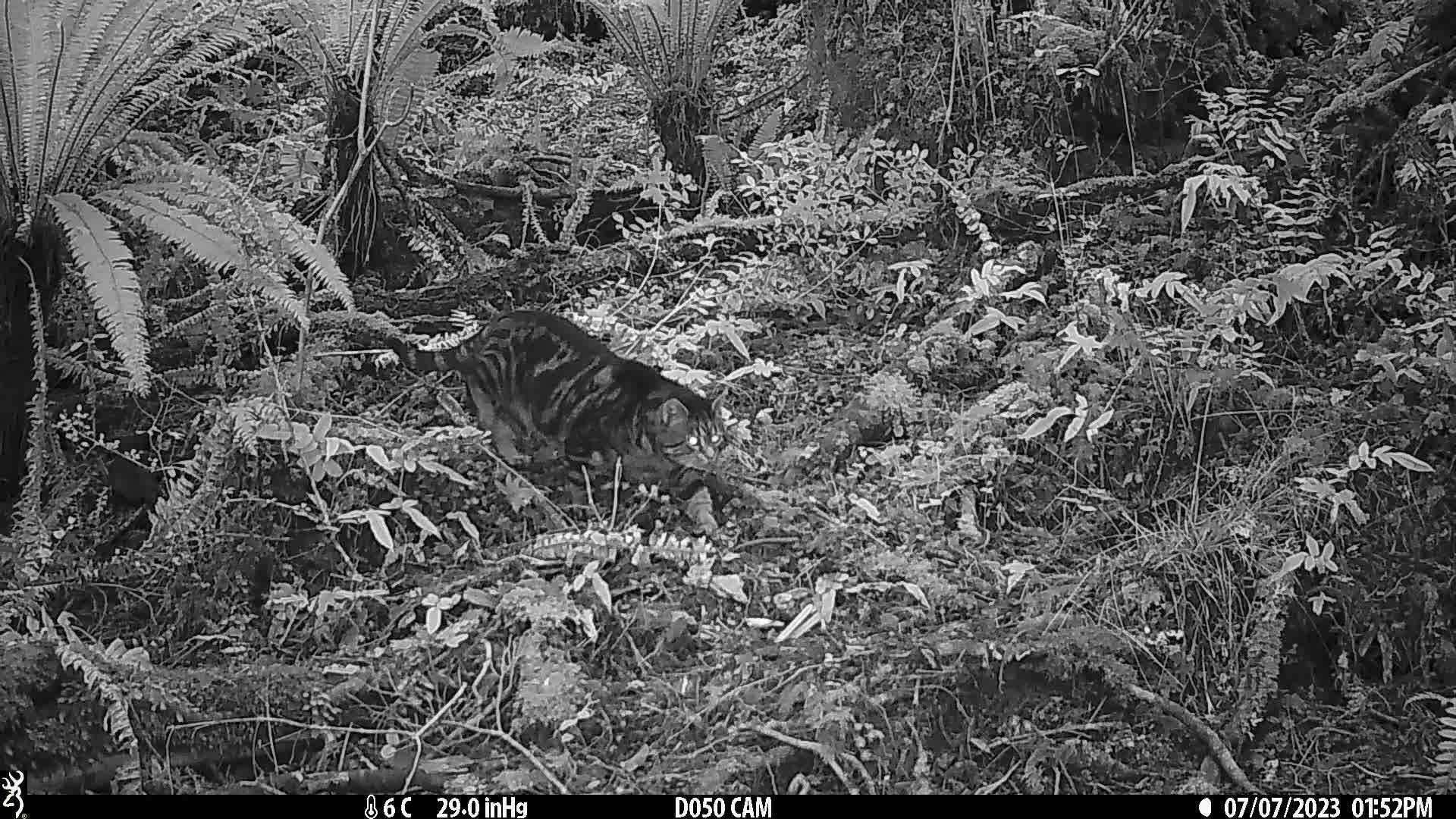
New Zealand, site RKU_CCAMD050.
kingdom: Animalia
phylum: Chordata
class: Mammalia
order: Carnivora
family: Felidae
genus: Felis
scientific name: Felis catus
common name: domestic cat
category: cat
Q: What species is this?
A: Cat (domestic cat) (Felis catus).